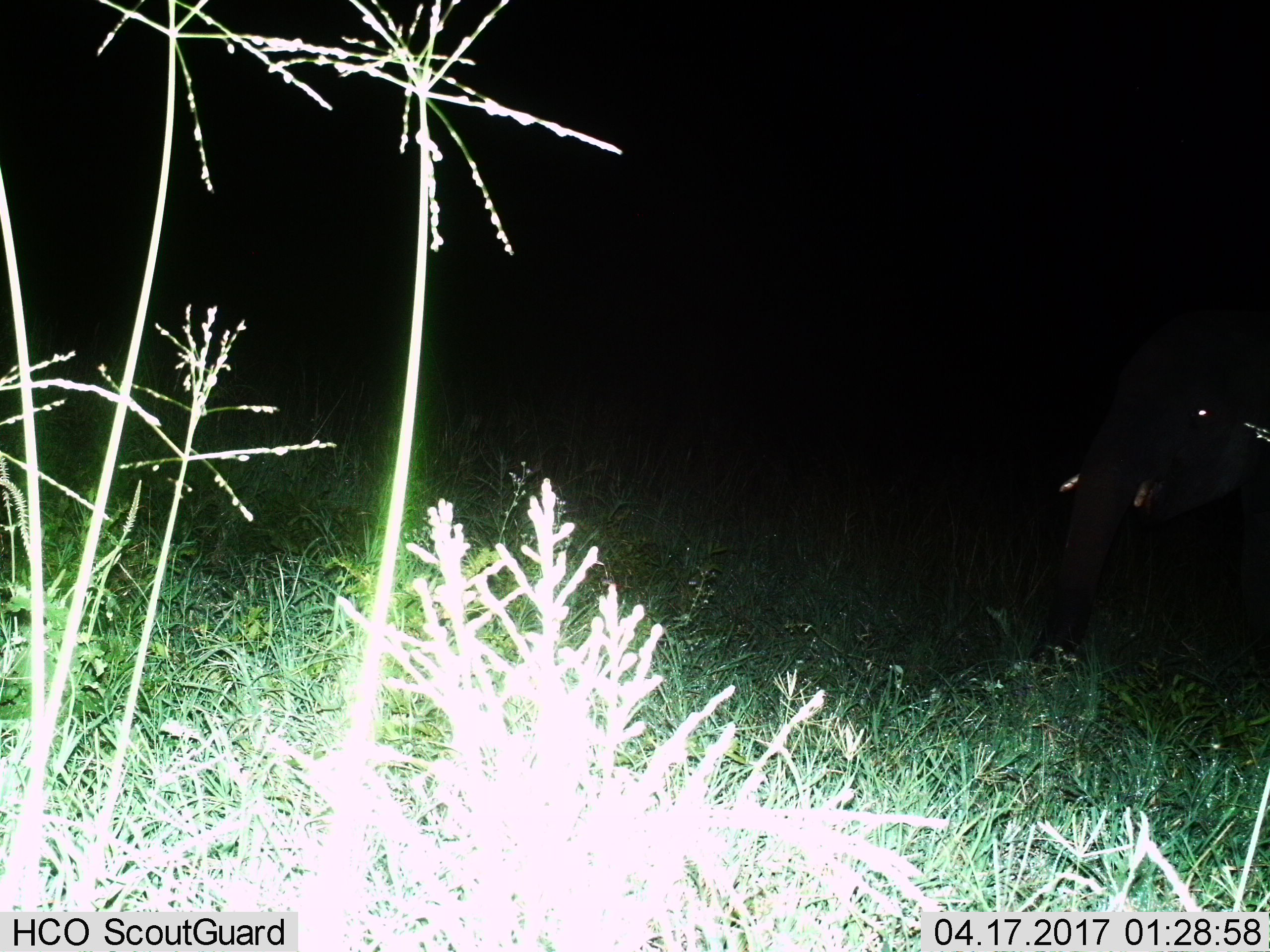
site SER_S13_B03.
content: unidentified animal